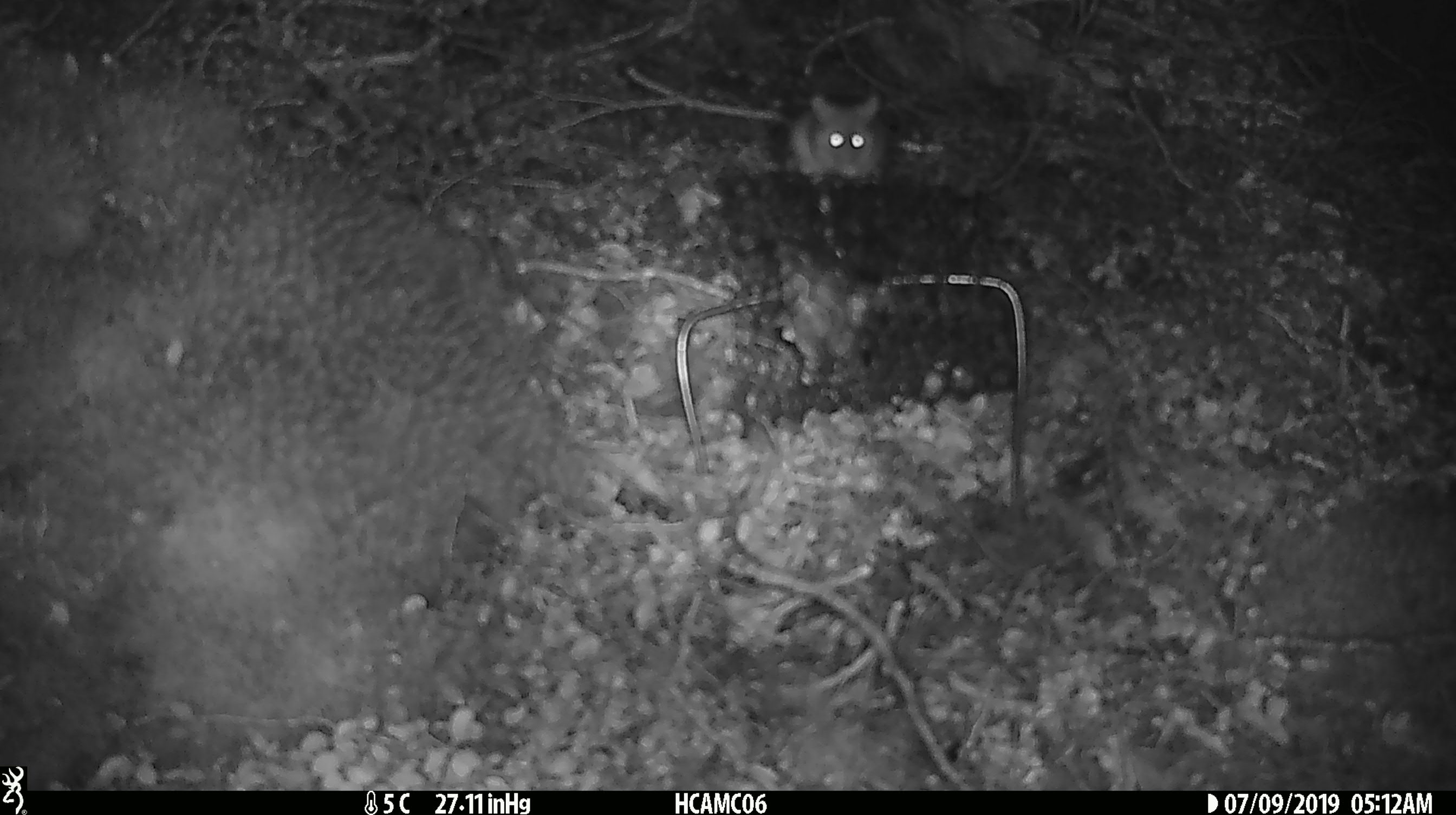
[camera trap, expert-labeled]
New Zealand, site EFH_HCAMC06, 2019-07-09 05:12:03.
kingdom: Animalia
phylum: Chordata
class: Mammalia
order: Rodentia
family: Muridae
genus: Mus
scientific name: Mus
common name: mouse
Mouse (Mus).